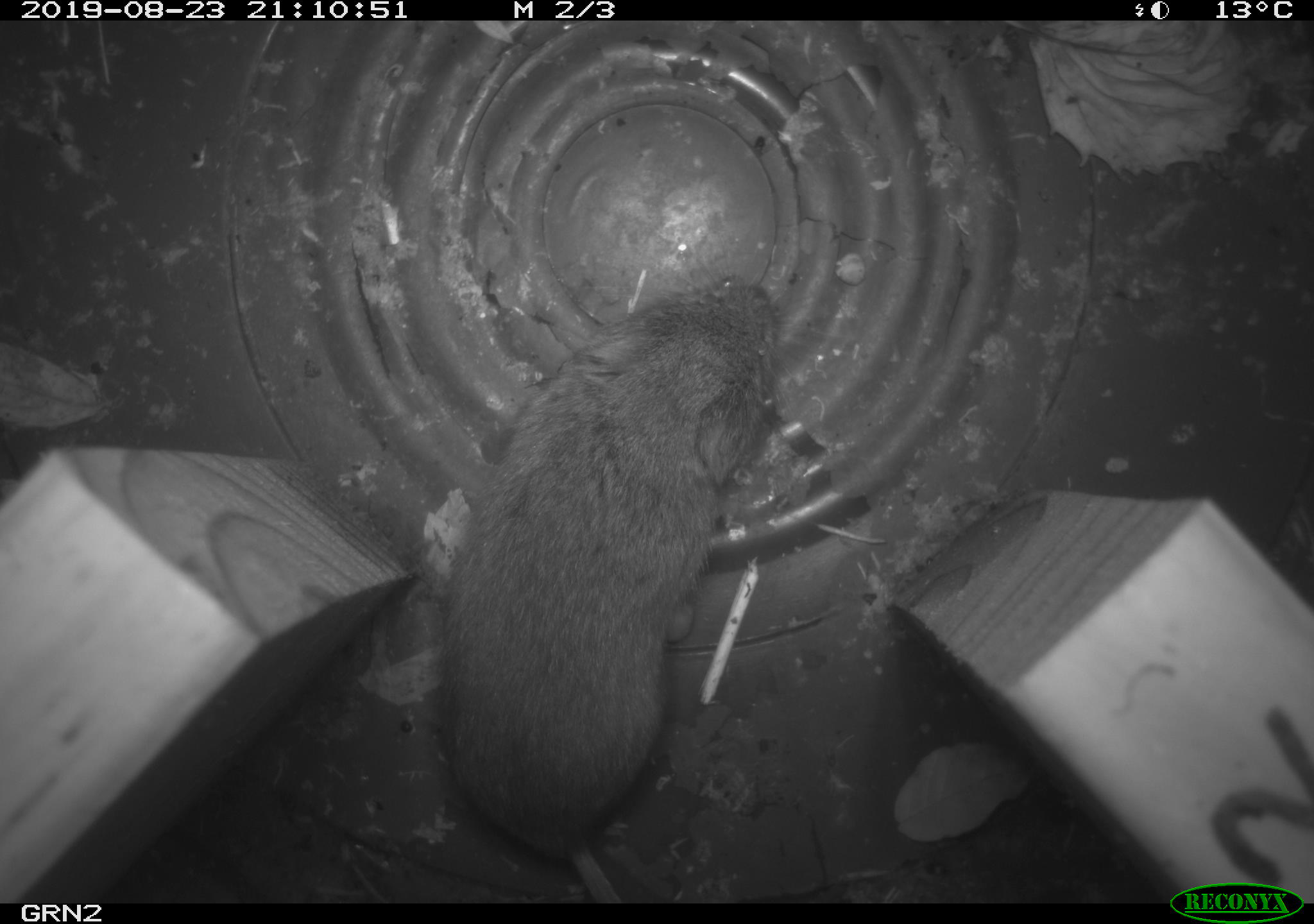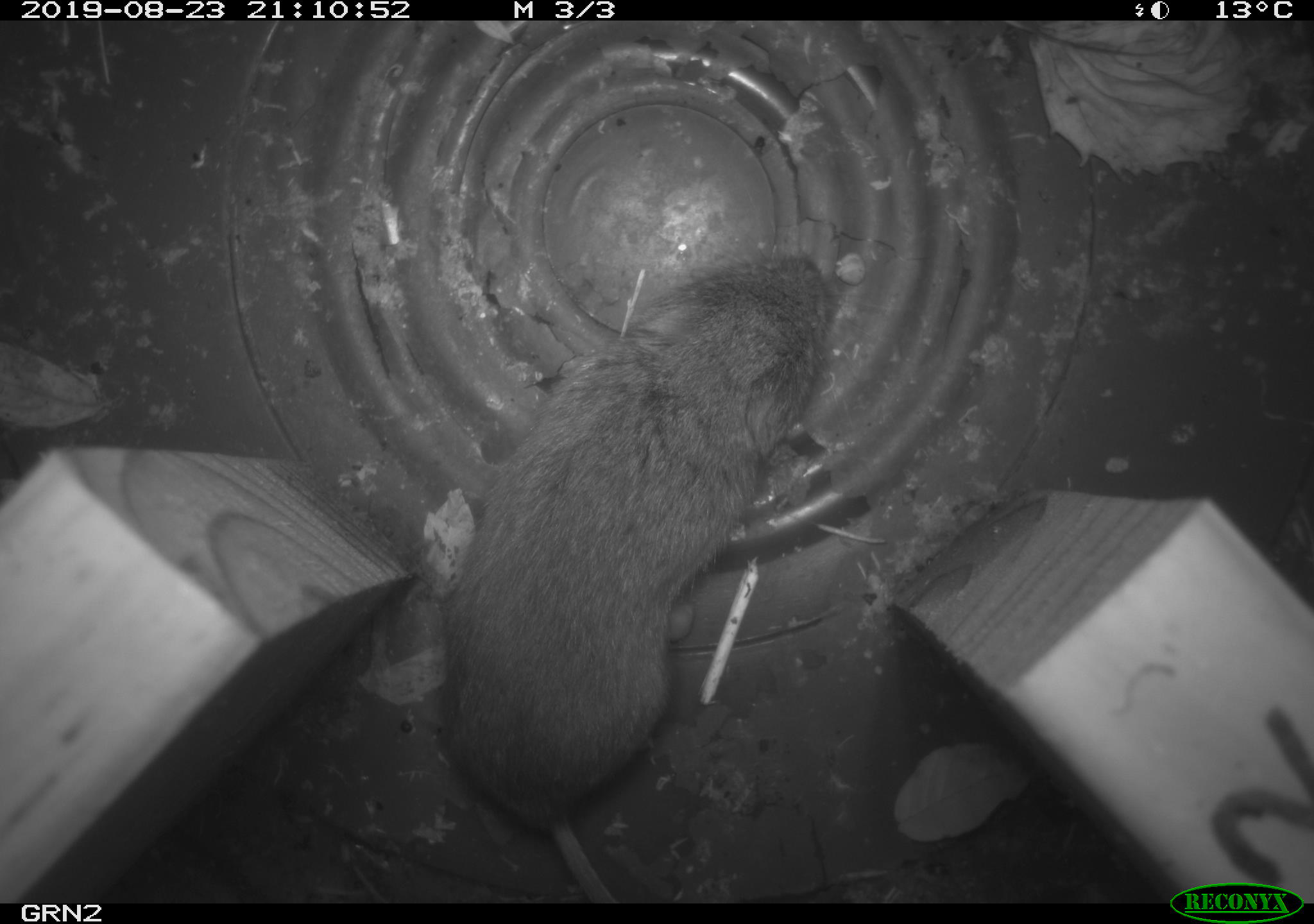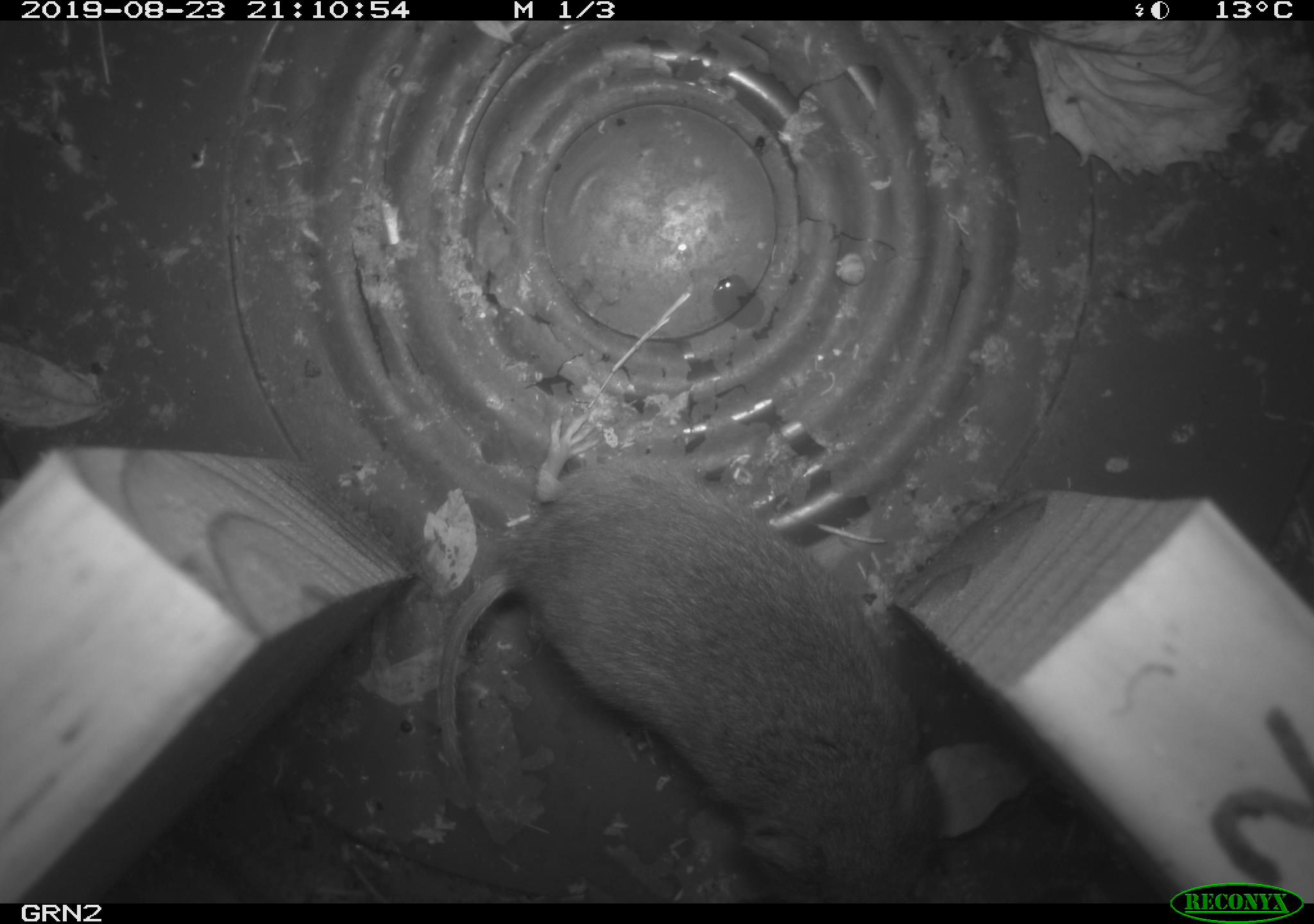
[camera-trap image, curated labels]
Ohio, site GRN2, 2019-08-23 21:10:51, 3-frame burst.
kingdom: Animalia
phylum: Chordata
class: Mammalia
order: Rodentia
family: Cricetidae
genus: Microtus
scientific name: Microtus pennsylvanicus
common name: meadow vole